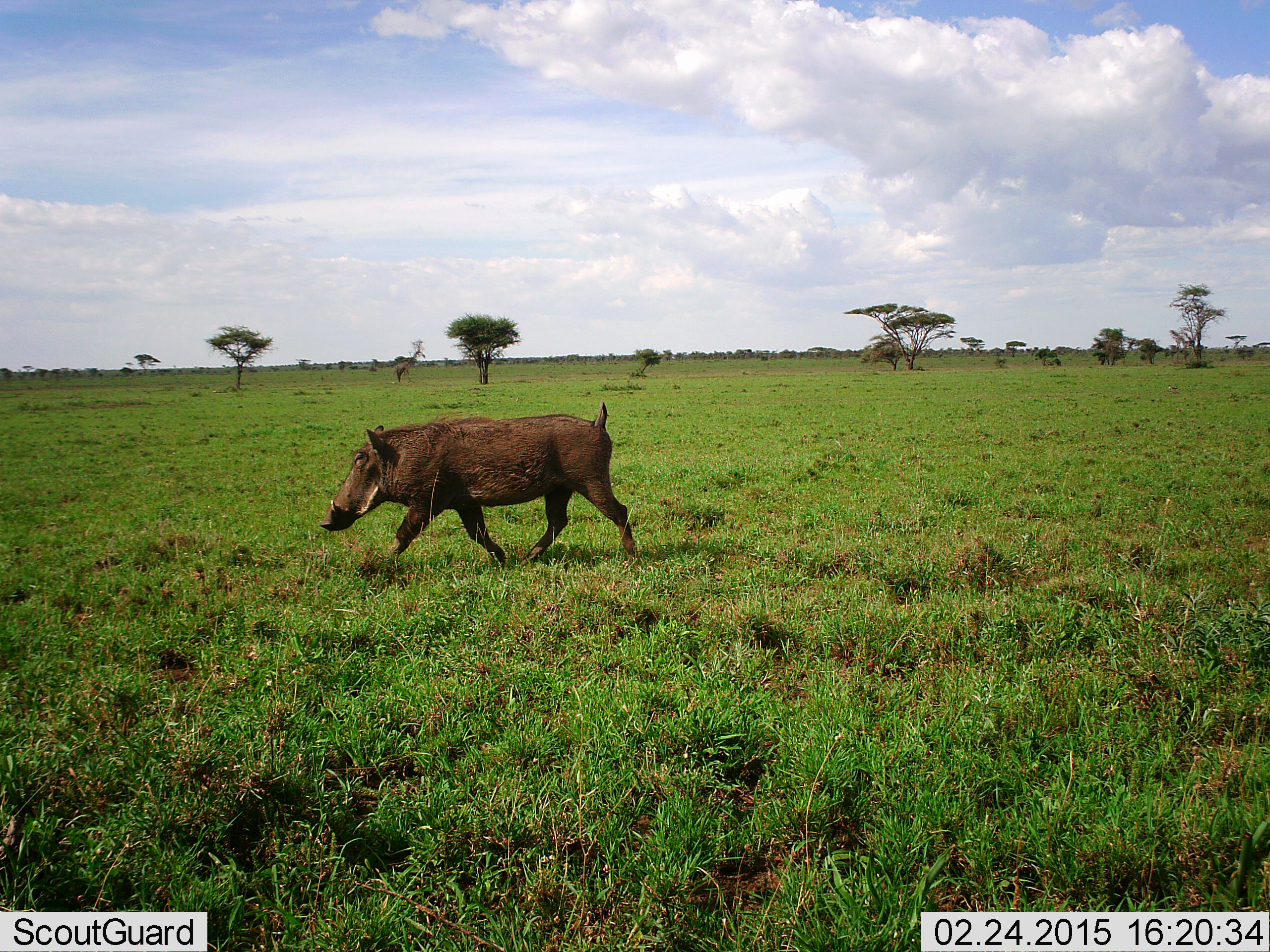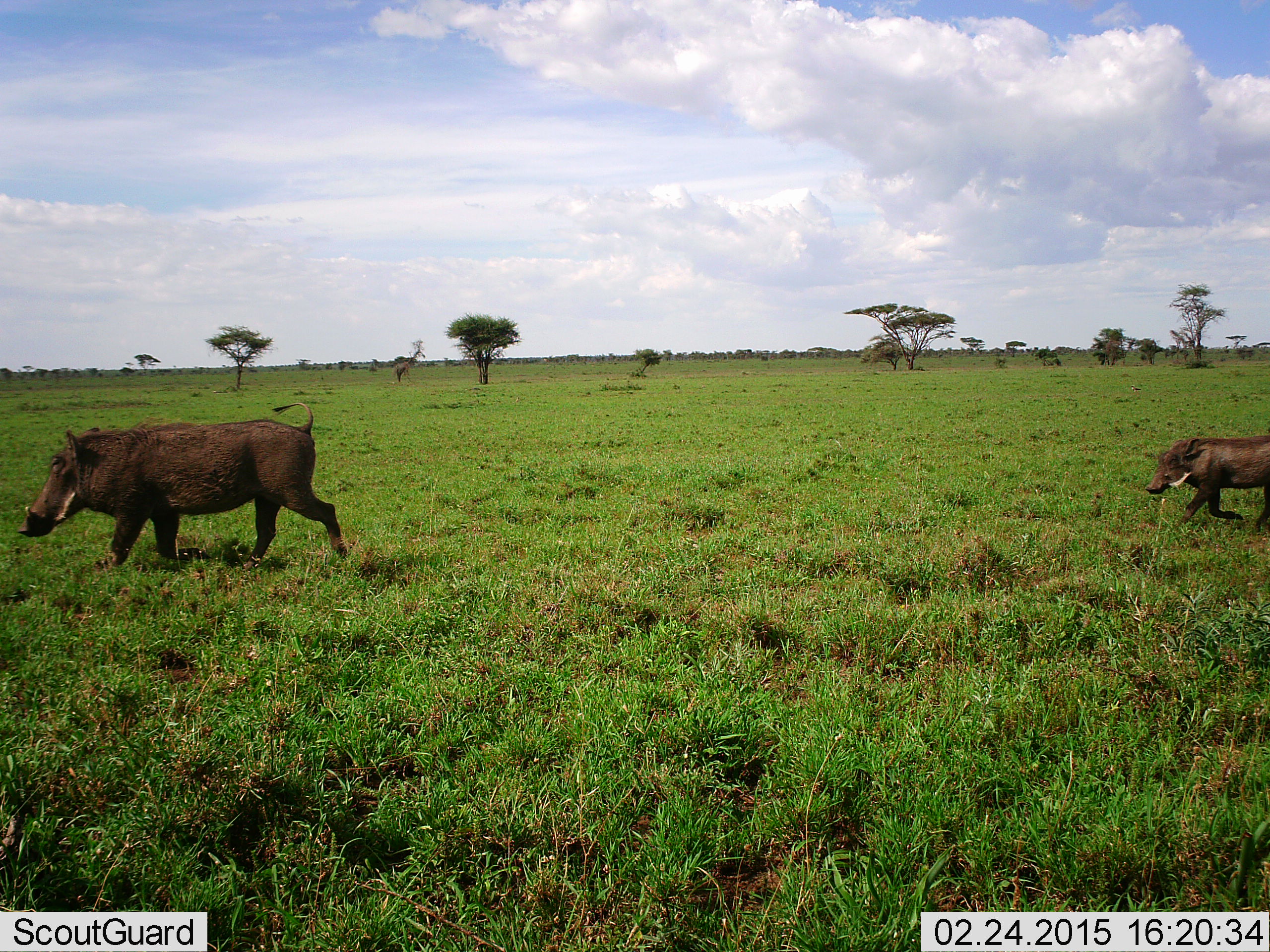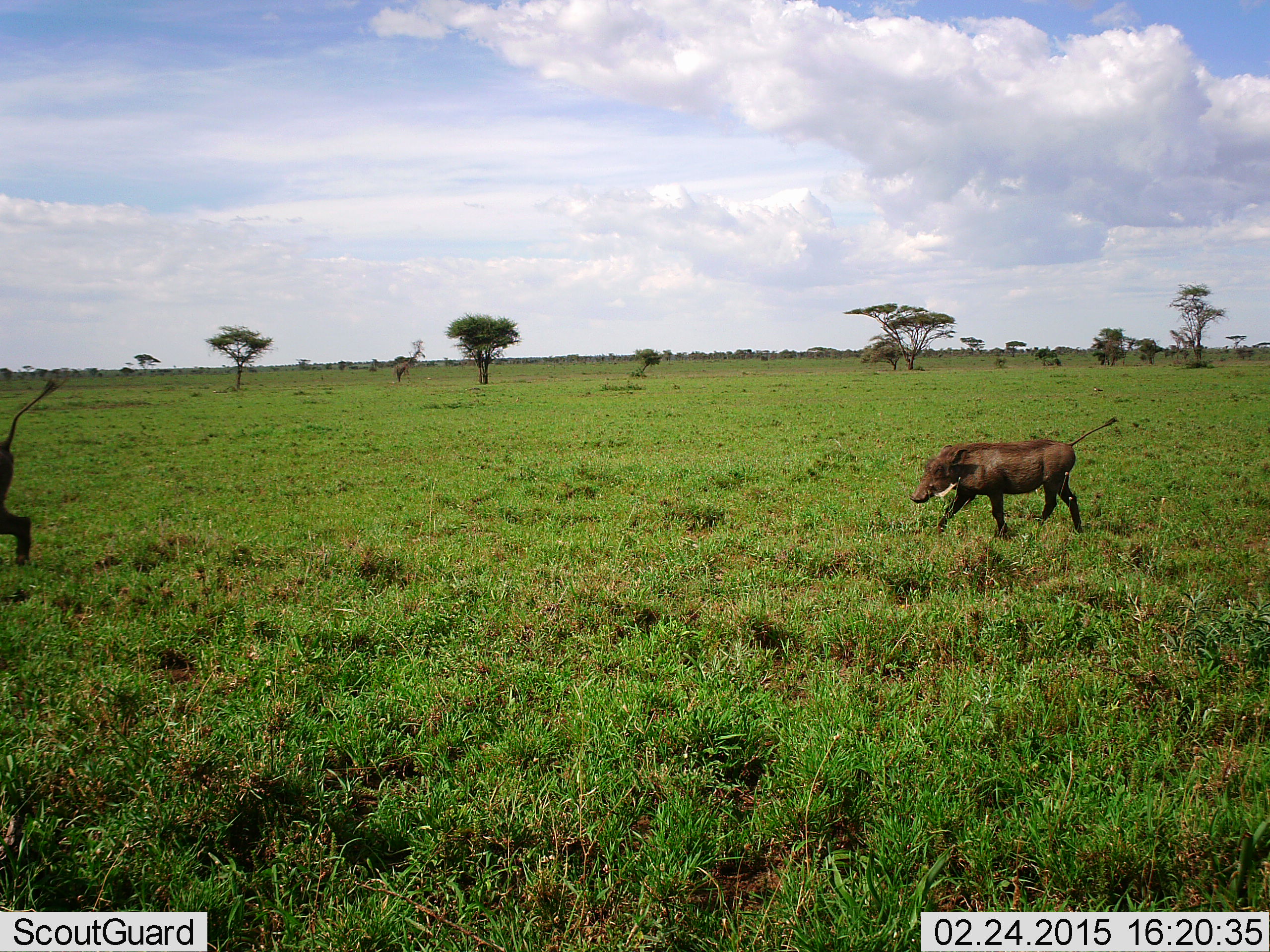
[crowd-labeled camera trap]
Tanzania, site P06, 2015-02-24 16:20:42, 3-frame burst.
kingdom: Animalia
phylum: Chordata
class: Mammalia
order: Artiodactyla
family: Suidae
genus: Phacochoerus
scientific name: Phacochoerus africanus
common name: warthog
Warthog (Phacochoerus africanus), count 2. Behavior (volunteer vote fractions): standing 0%, resting 0%, moving 100%, interacting 0%. Young present (vote fraction): 60%. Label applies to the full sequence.